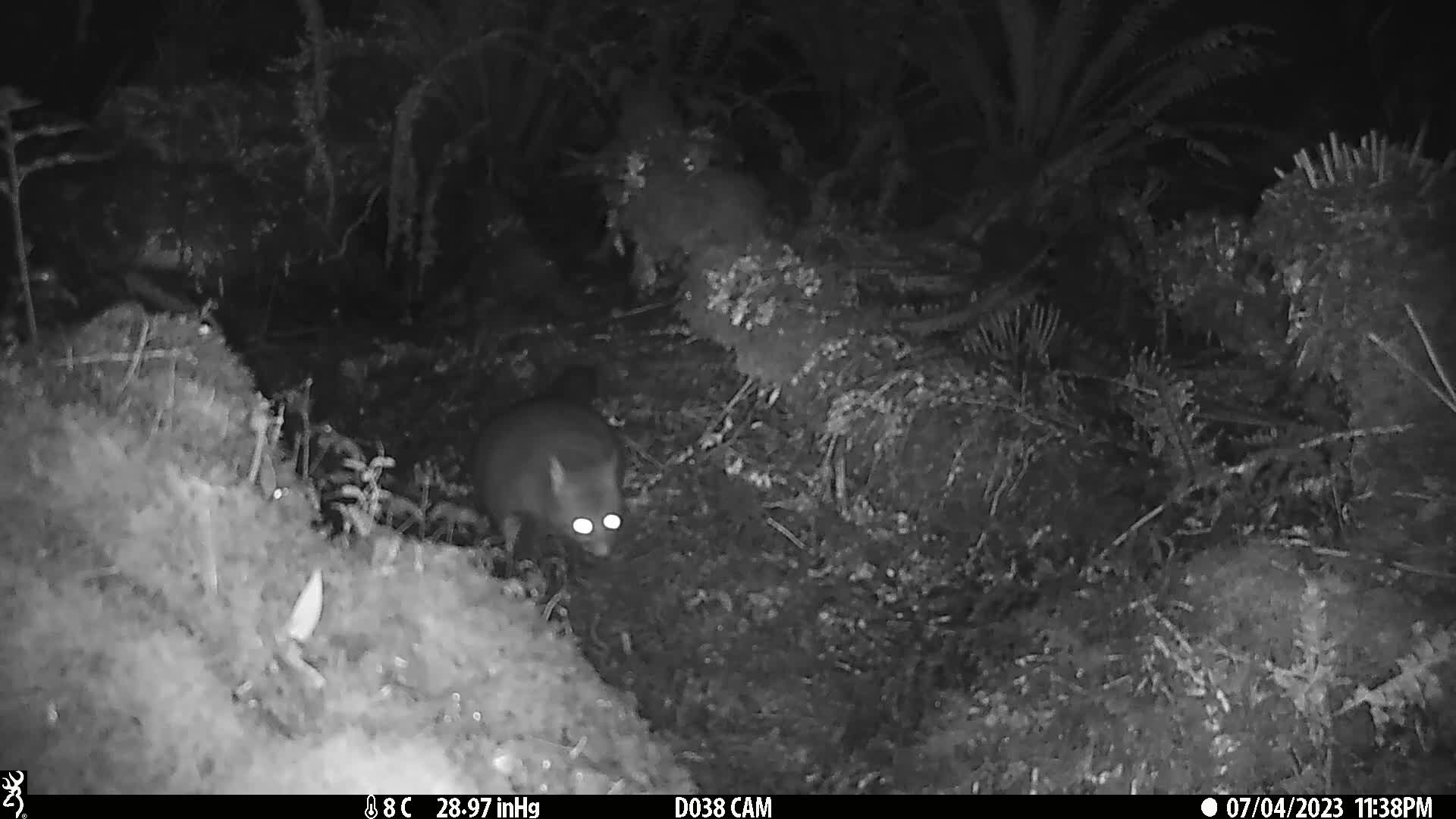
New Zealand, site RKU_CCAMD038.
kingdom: Animalia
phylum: Chordata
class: Mammalia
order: Diprotodontia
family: Phalangeridae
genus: Trichosurus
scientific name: Trichosurus vulpecula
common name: common brushtail possum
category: possum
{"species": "possum (common brushtail possum) (Trichosurus vulpecula)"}